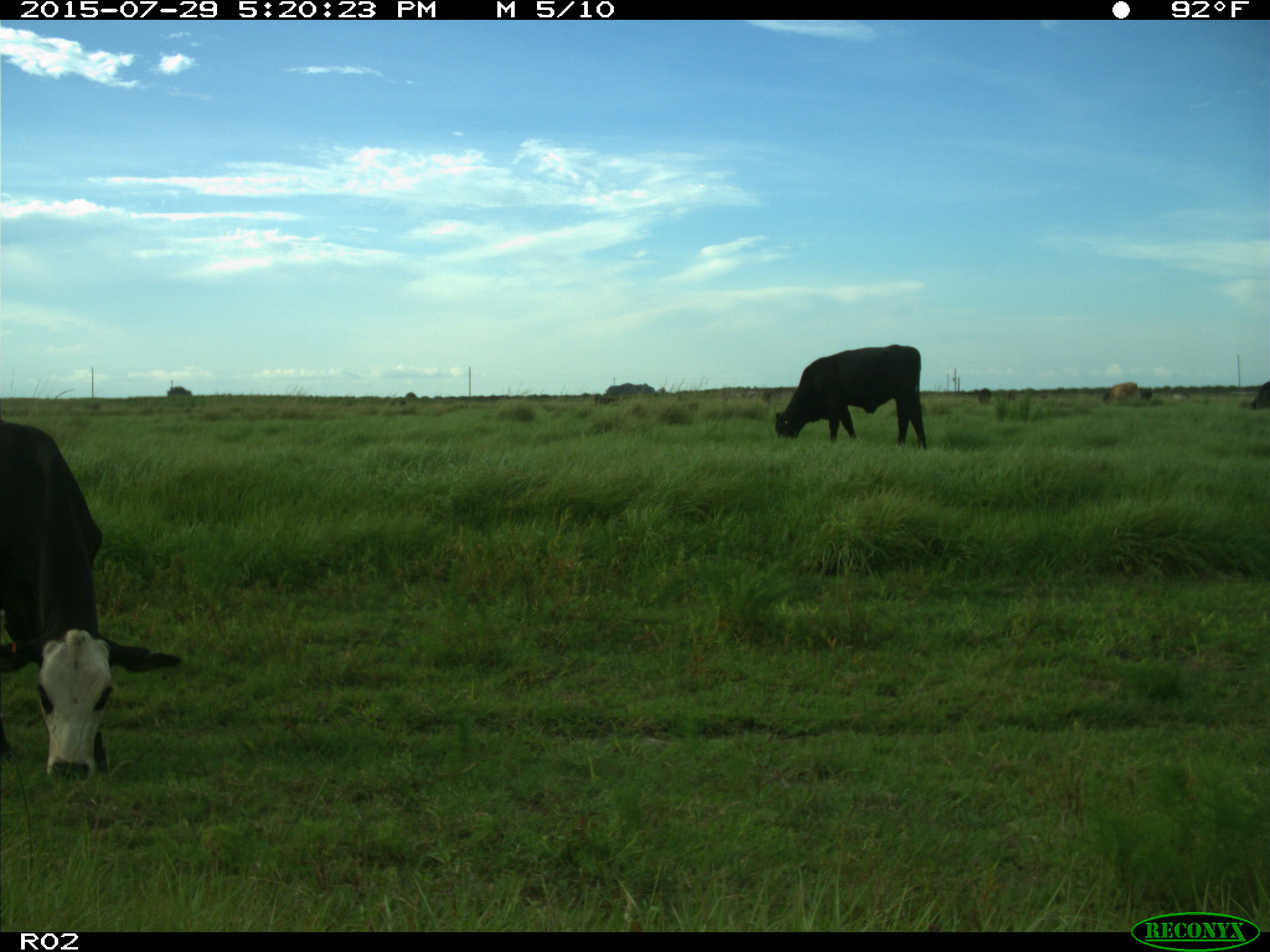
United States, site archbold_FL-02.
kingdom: Animalia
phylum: Chordata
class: Mammalia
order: Artiodactyla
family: Bovidae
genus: Bos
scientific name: Bos taurus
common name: domestic cow